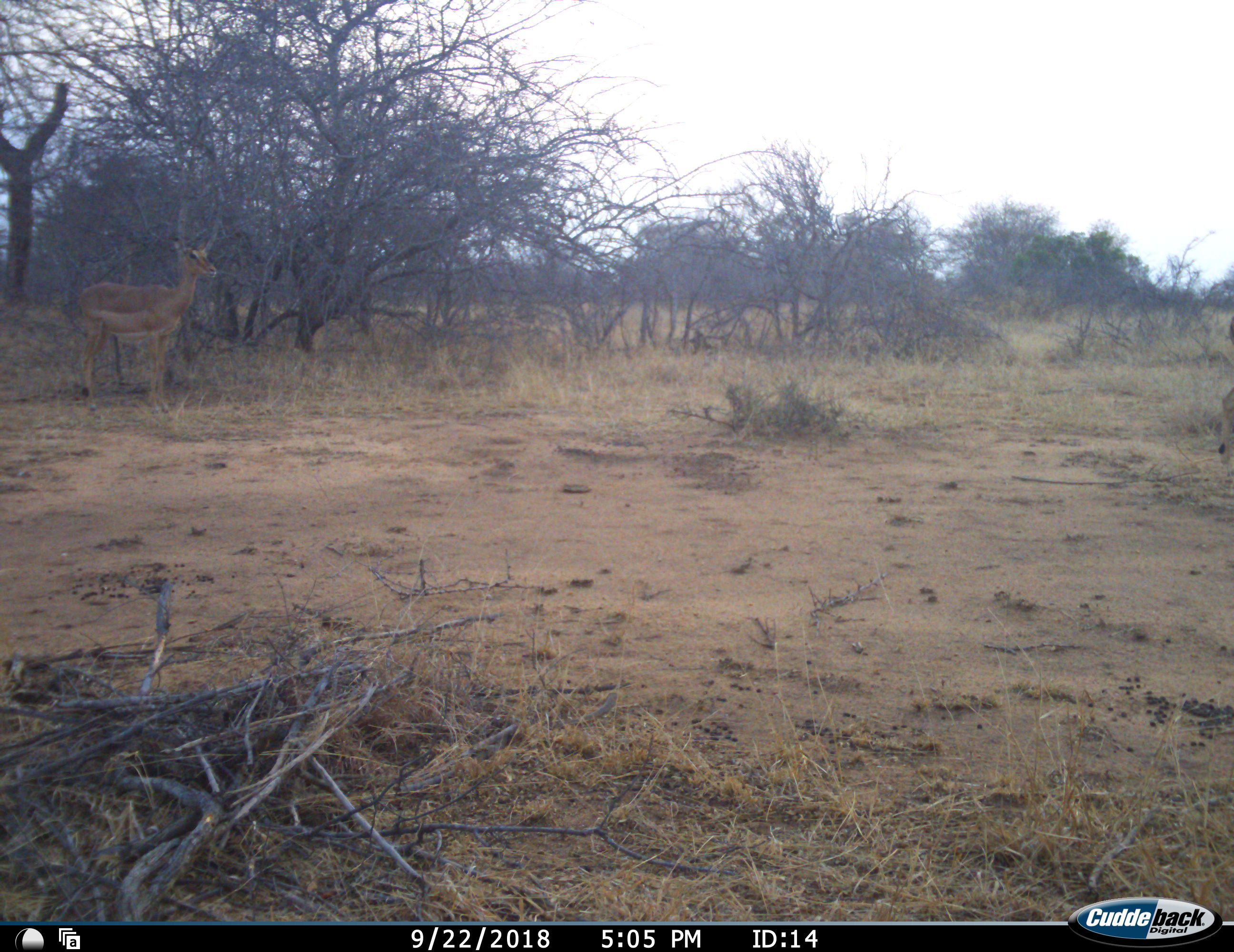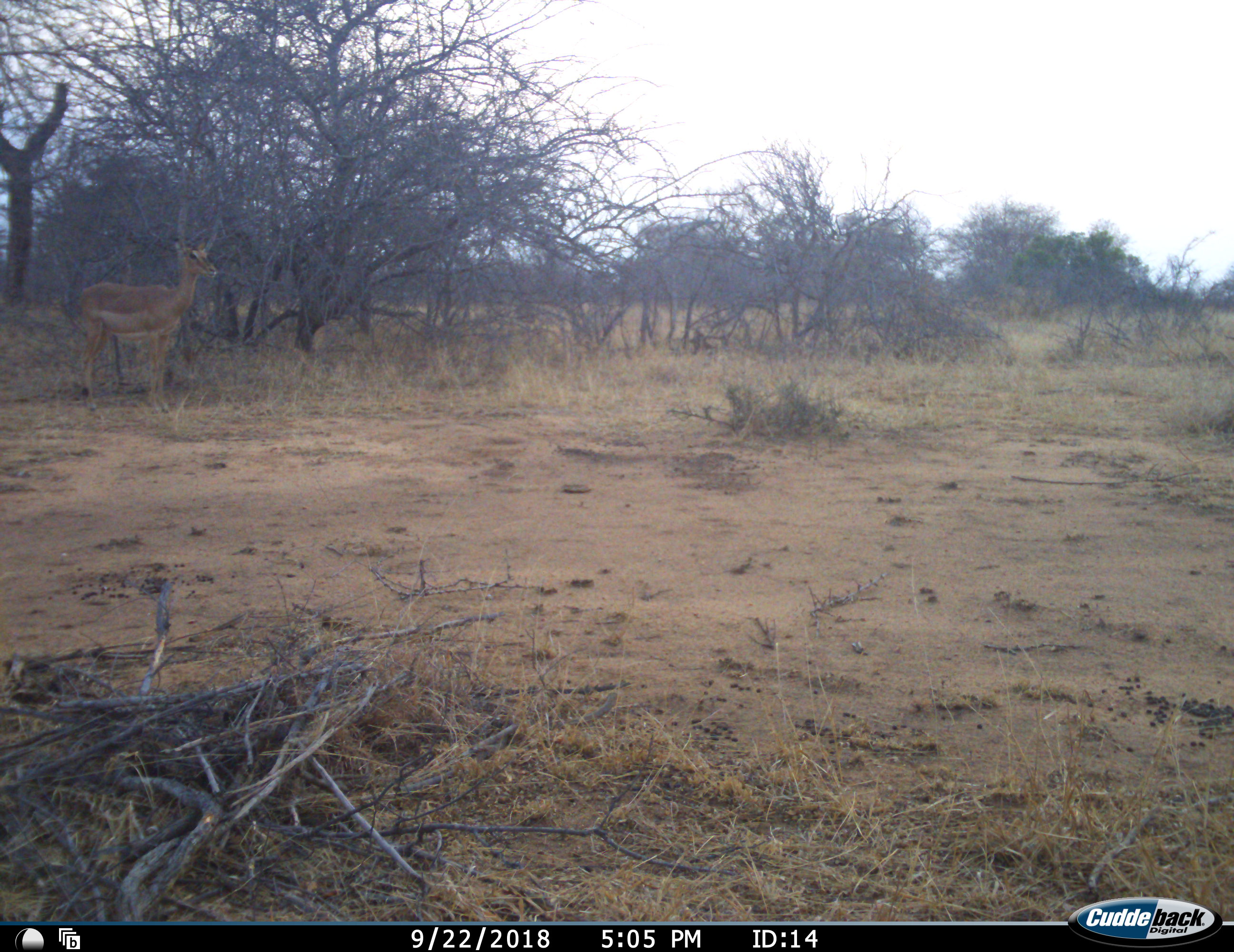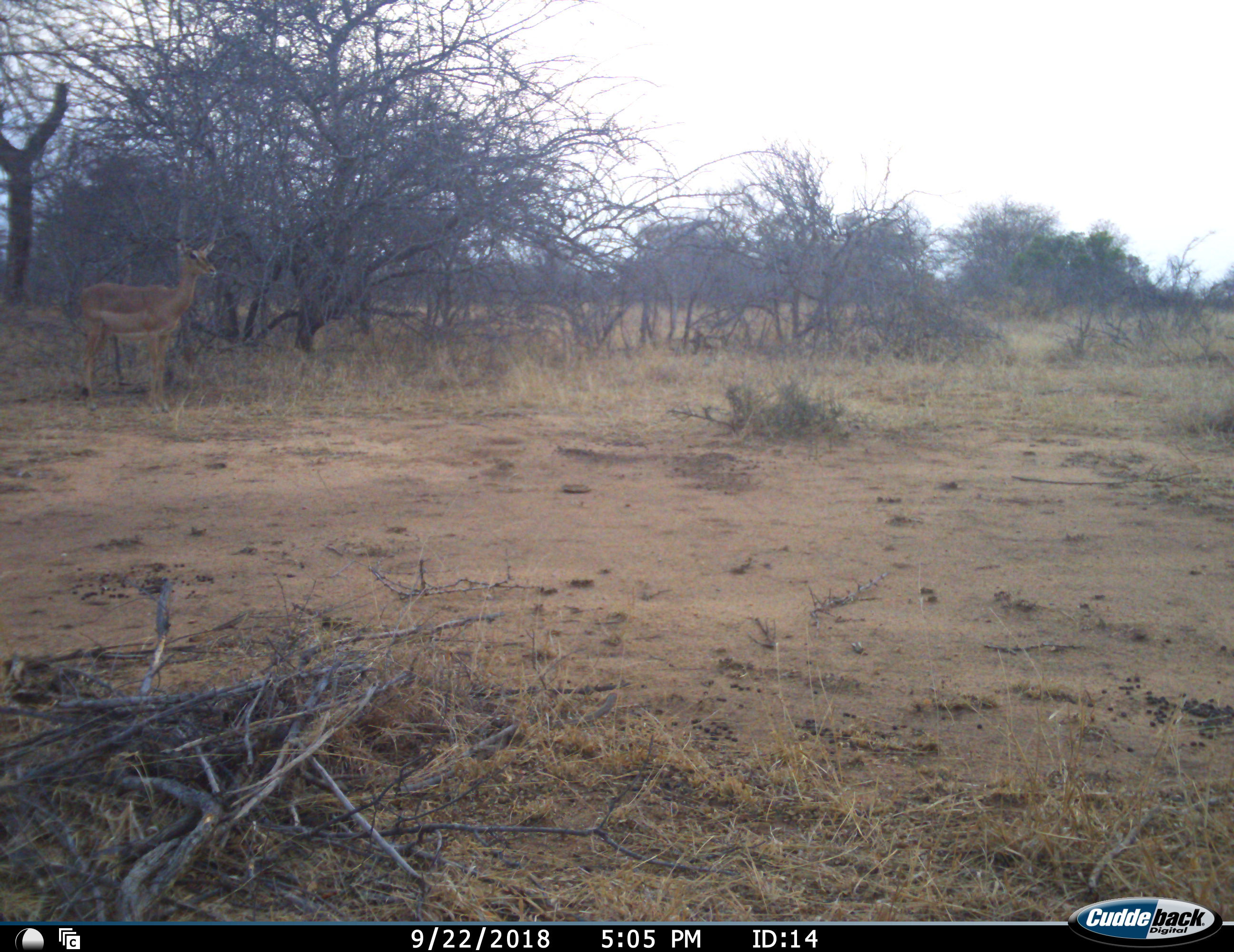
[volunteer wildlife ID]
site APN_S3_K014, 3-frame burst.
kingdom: Animalia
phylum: Chordata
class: Mammalia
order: Artiodactyla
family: Bovidae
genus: Aepyceros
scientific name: Aepyceros melampus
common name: impala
Impala (Aepyceros melampus), count 2. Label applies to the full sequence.